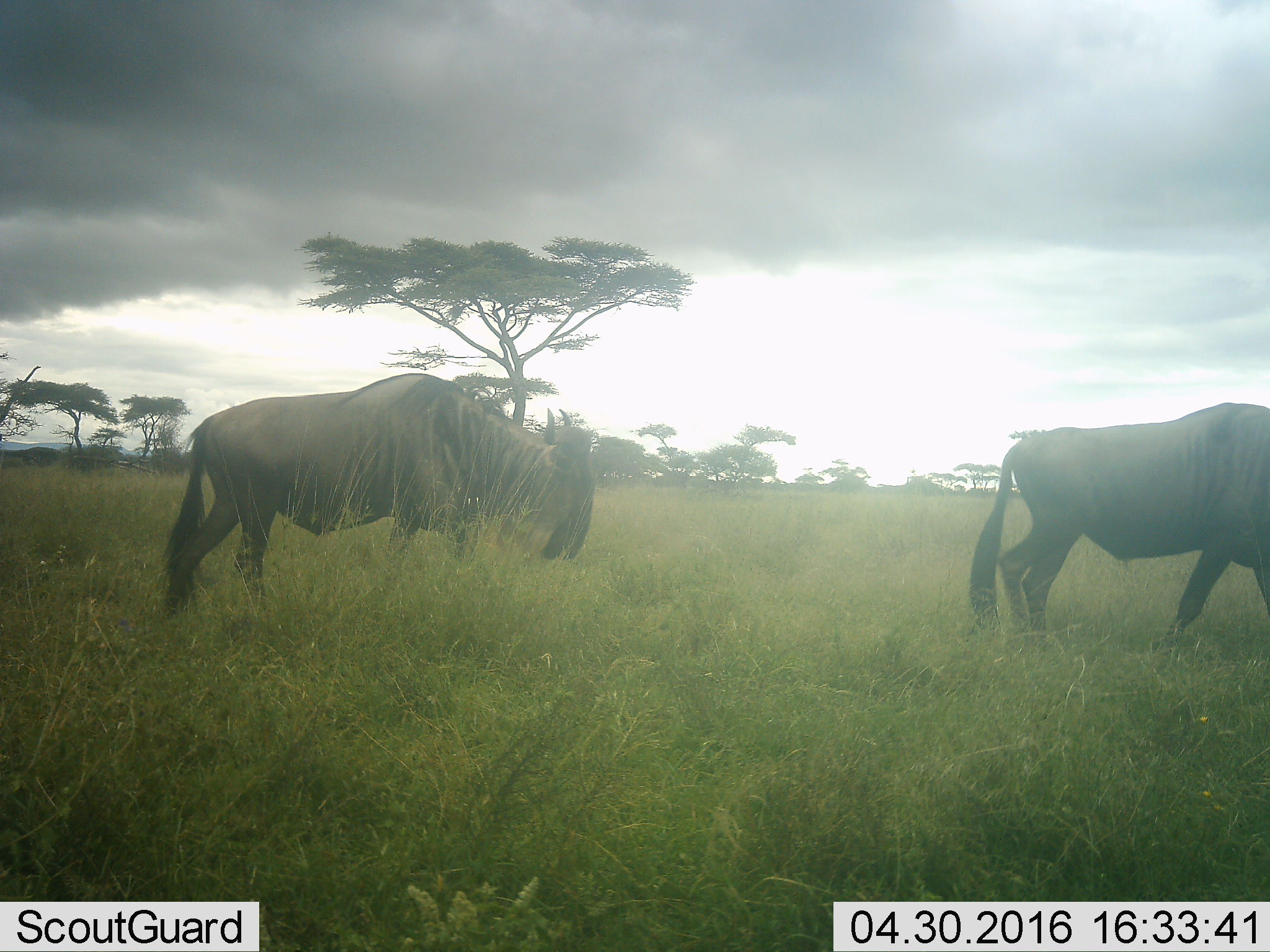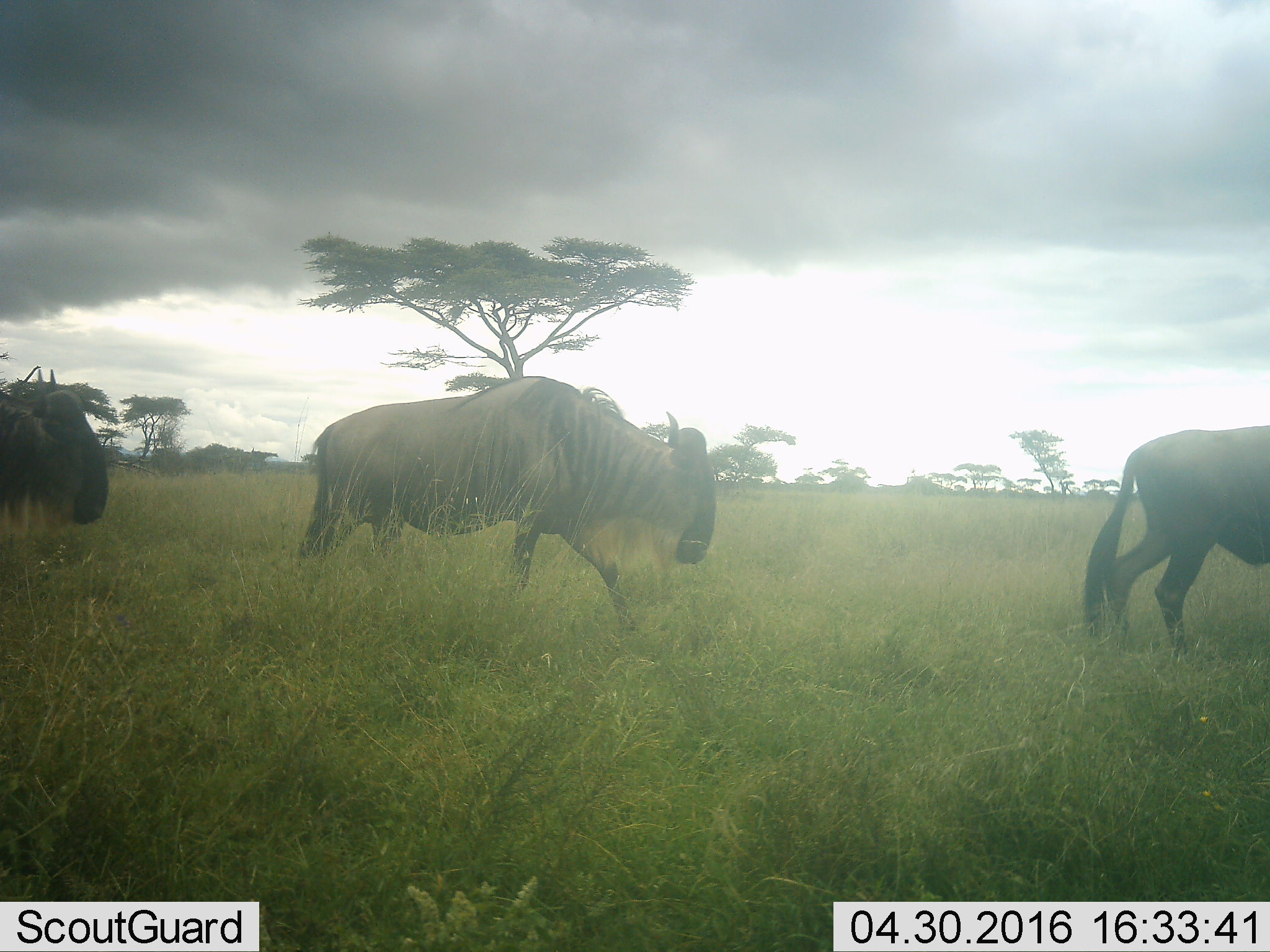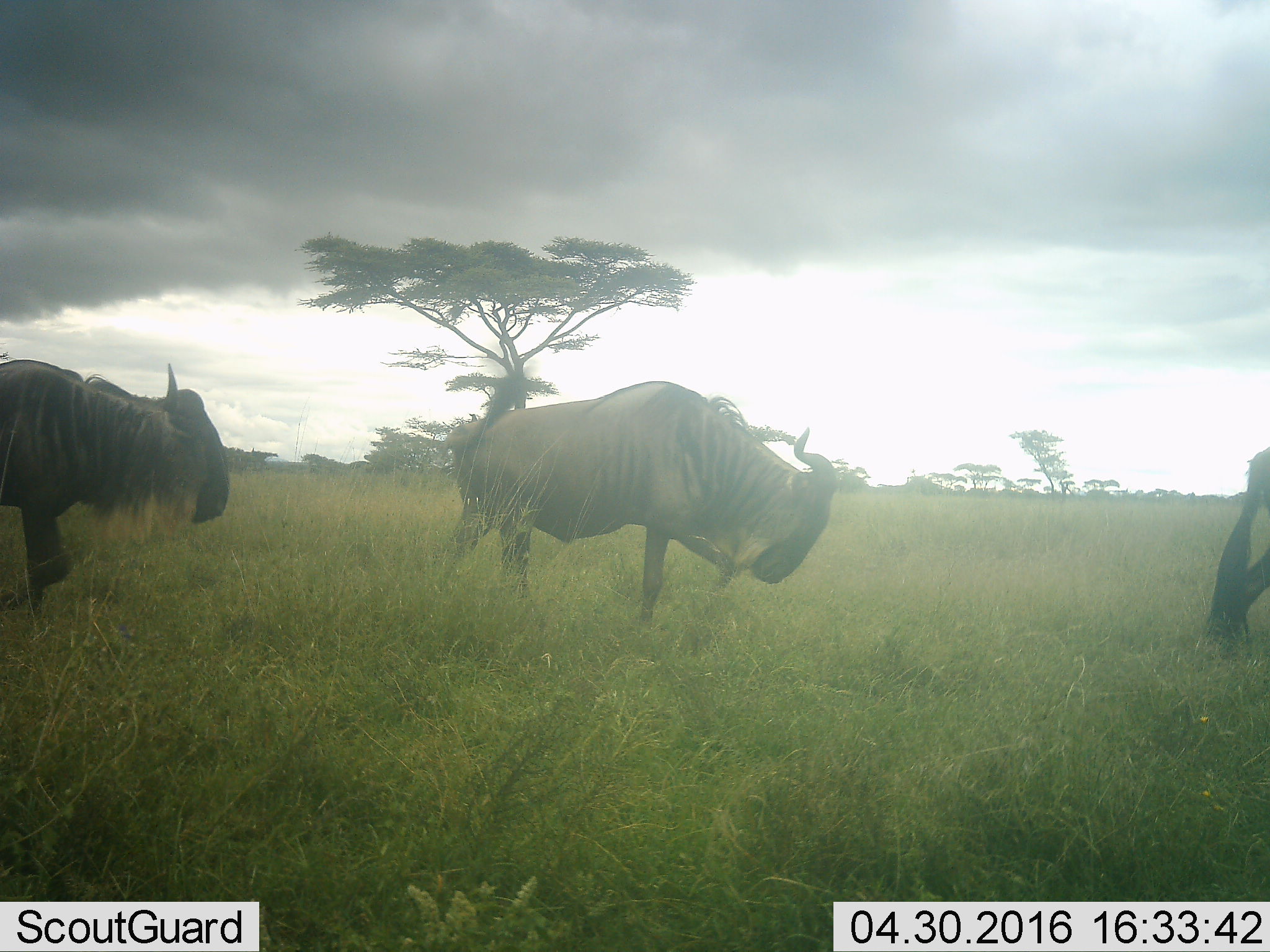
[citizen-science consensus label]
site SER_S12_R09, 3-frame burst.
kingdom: Animalia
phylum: Chordata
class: Mammalia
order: Artiodactyla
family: Bovidae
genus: Connochaetes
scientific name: Connochaetes taurinus taurinus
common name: blue wildebeest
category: wildebeestblue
Wildebeestblue (blue wildebeest) (Connochaetes taurinus taurinus), count 3. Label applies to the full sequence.